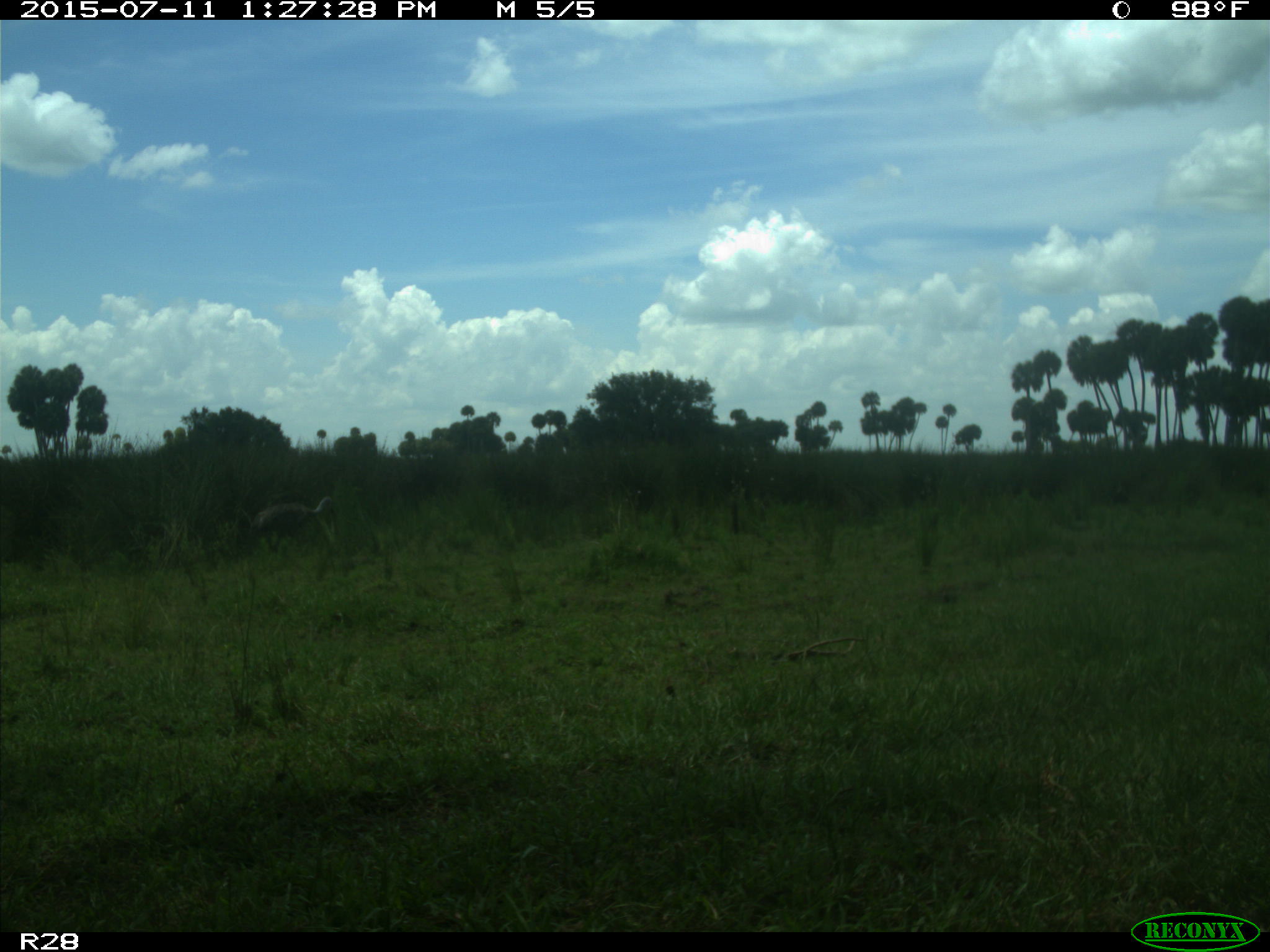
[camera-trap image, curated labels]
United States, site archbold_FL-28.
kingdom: Animalia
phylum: Chordata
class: Aves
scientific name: Aves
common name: birds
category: unidentified bird